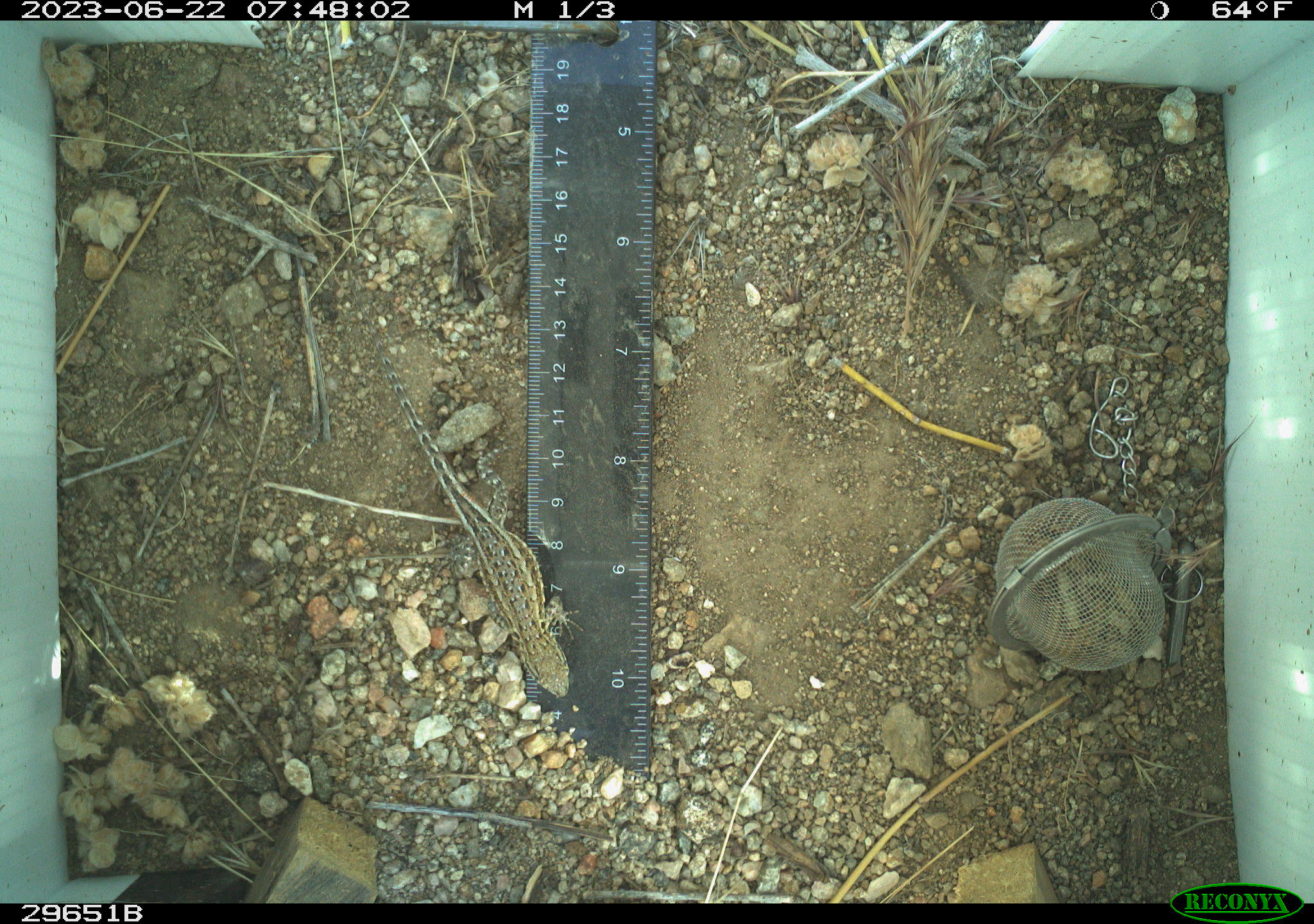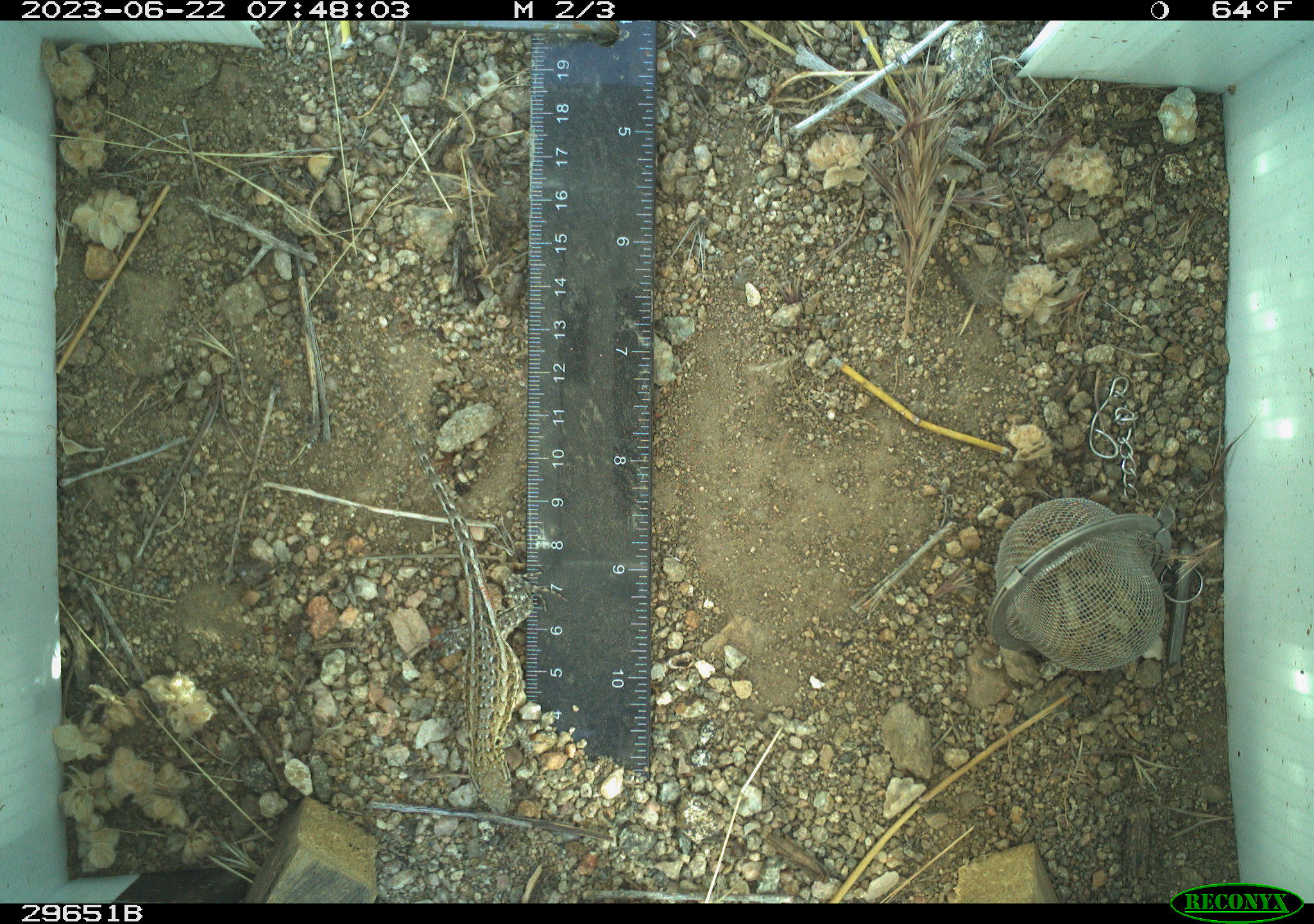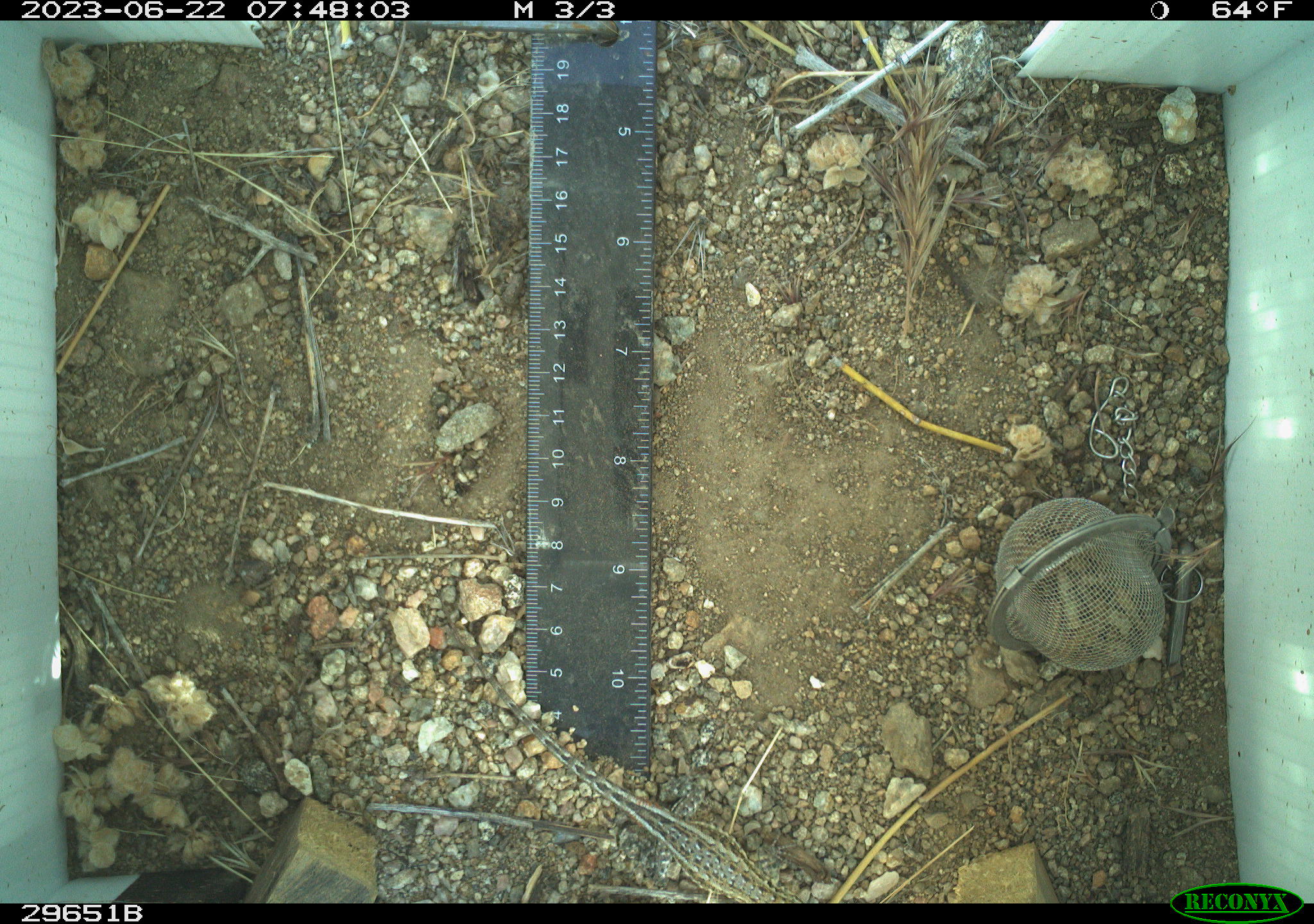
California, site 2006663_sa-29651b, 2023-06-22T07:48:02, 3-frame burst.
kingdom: Animalia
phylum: Chordata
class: Reptilia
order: Squamata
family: Phrynosomatidae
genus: Uta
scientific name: Uta stansburiana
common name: common side-blotched lizard